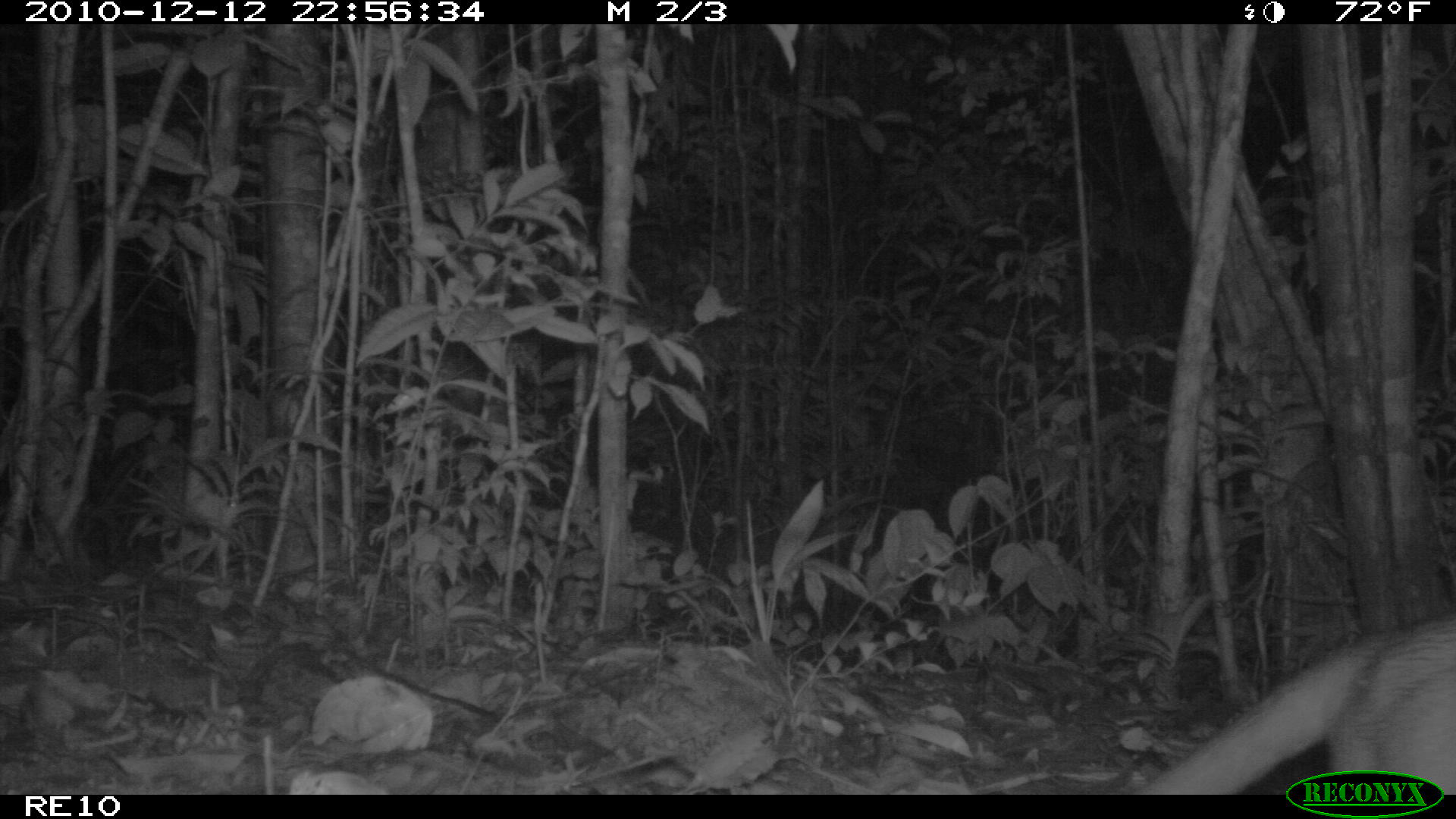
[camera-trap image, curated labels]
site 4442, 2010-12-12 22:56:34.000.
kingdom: Animalia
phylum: Chordata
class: Mammalia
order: Carnivora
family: Eupleridae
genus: Cryptoprocta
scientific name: Cryptoprocta ferox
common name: fossa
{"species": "Cryptoprocta ferox (fossa)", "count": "1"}